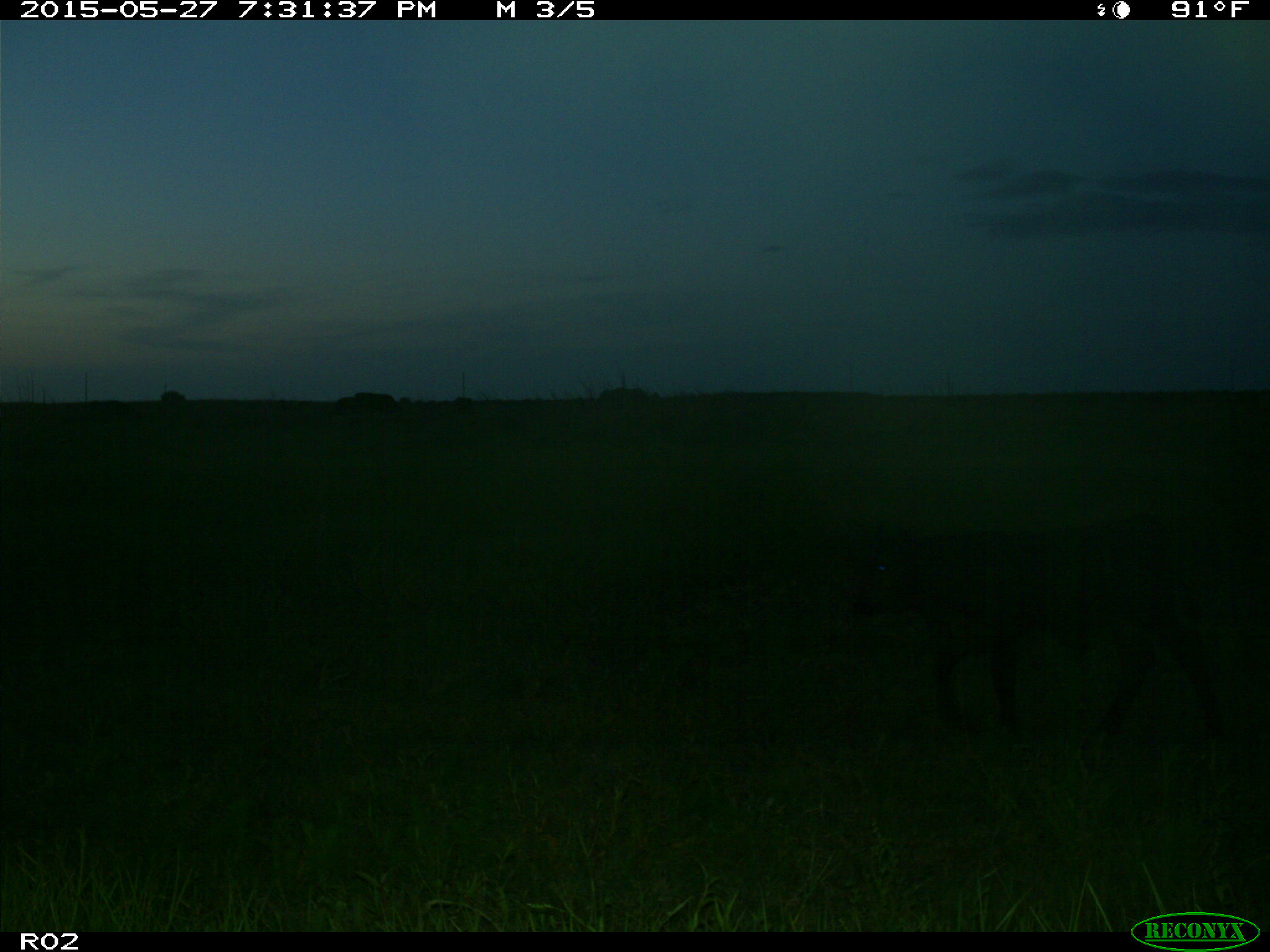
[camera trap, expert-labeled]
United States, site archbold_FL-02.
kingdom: Animalia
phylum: Chordata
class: Mammalia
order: Artiodactyla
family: Bovidae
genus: Bos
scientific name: Bos taurus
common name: domestic cow